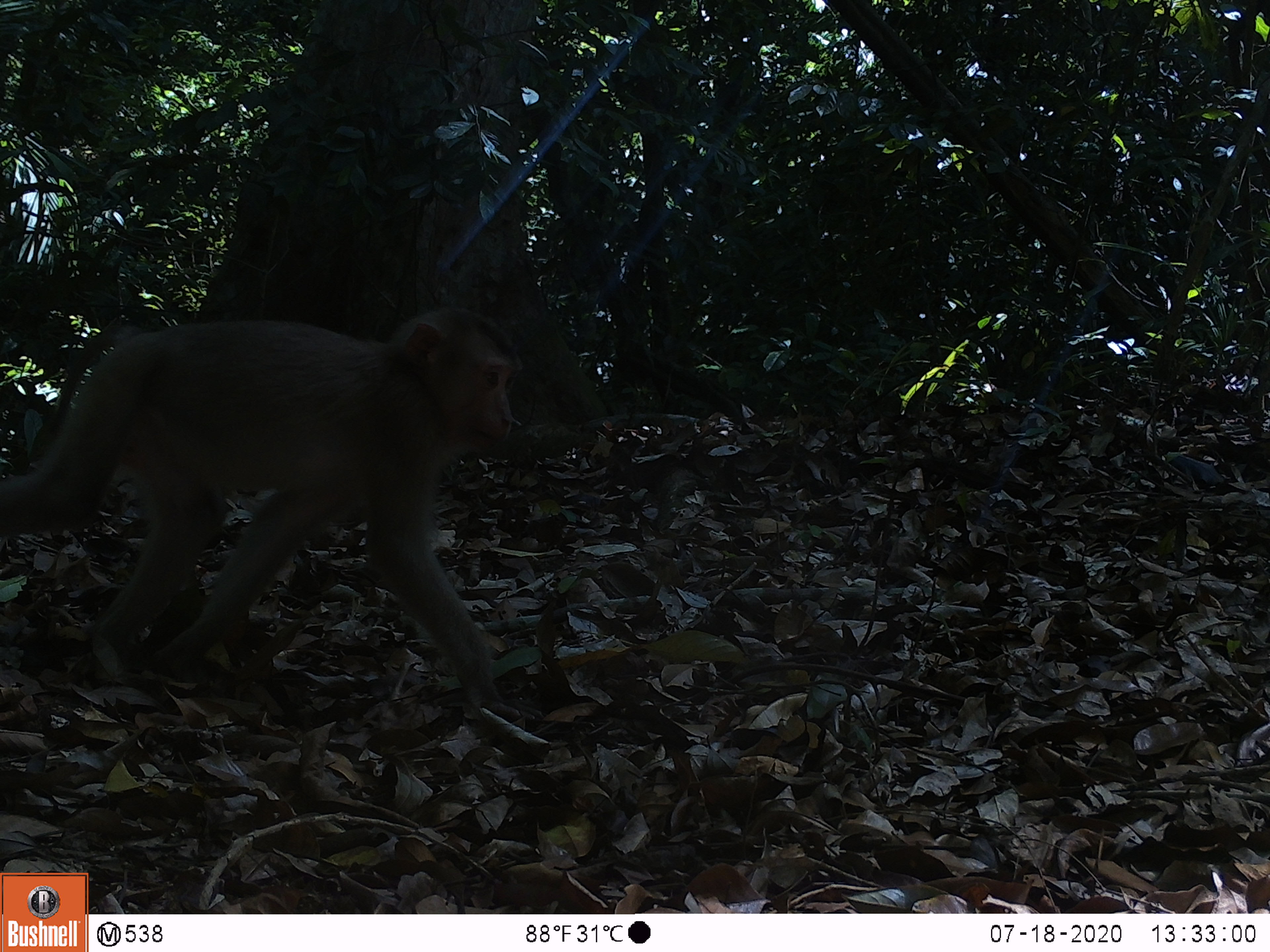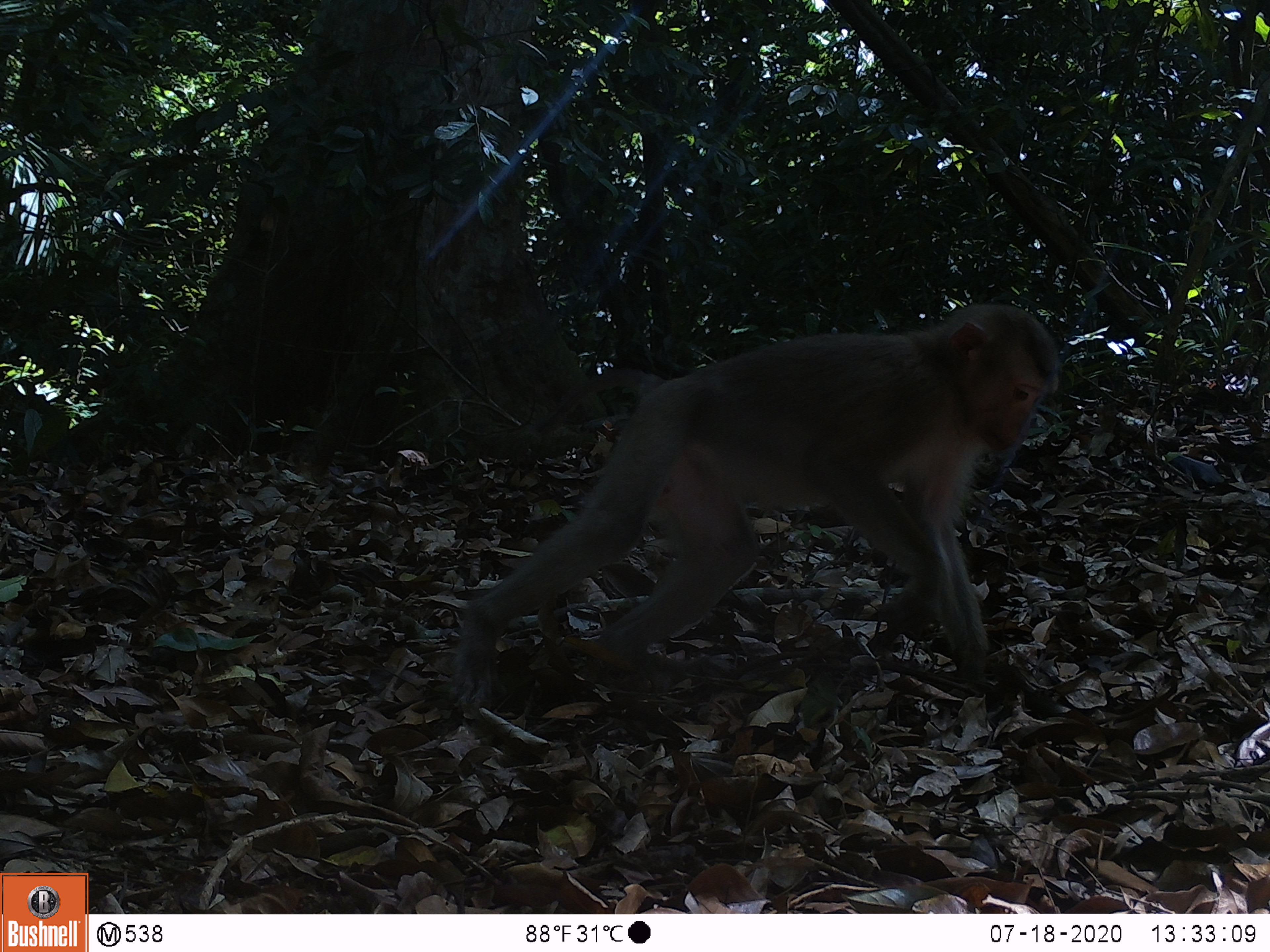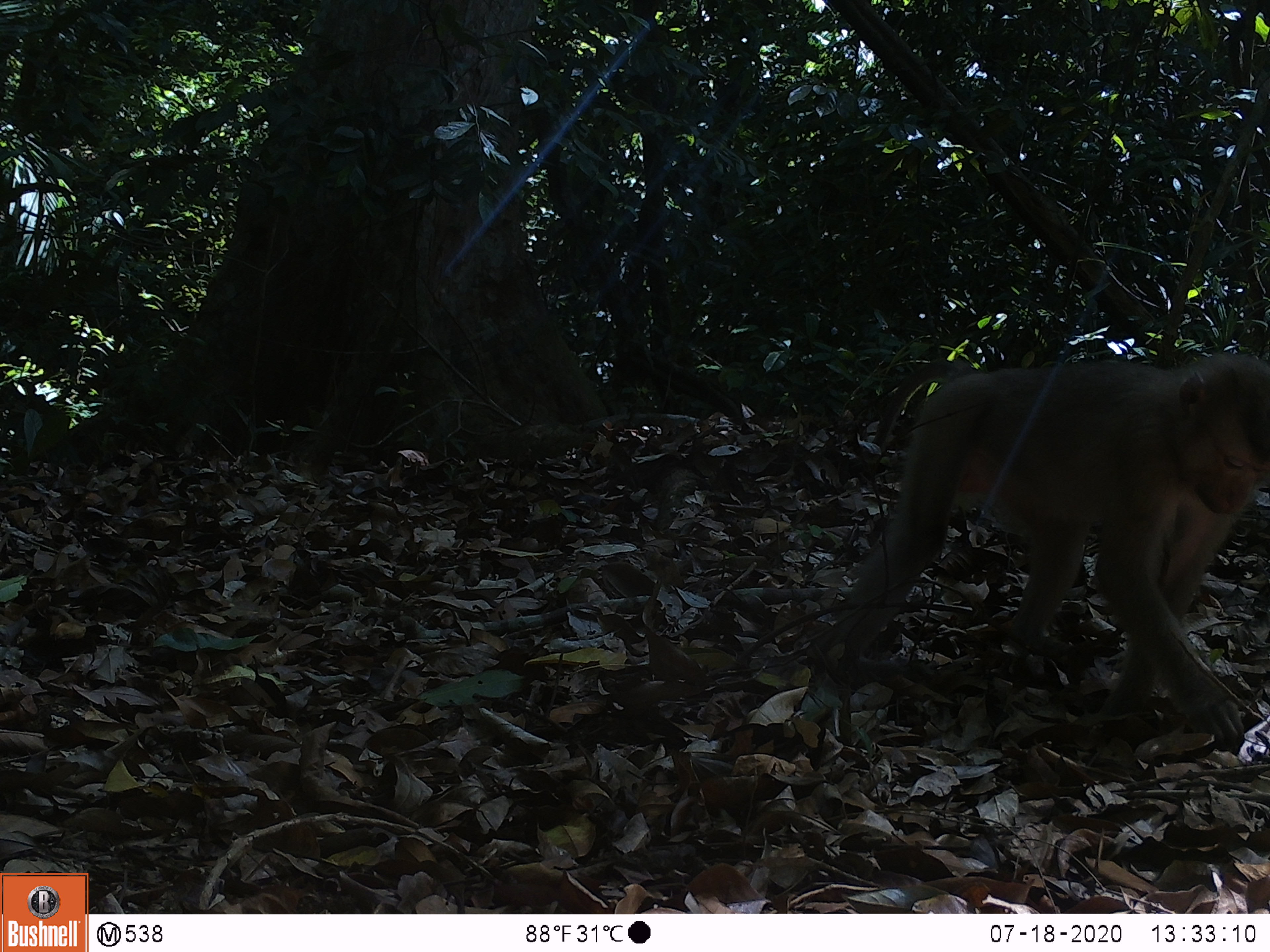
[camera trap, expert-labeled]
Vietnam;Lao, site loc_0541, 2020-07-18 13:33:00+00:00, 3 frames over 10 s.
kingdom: Animalia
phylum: Chordata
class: Mammalia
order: Primates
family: Cercopithecidae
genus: Macaca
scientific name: Macaca nemestrina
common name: pig-tailed macaque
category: pig tailed macaque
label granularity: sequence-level